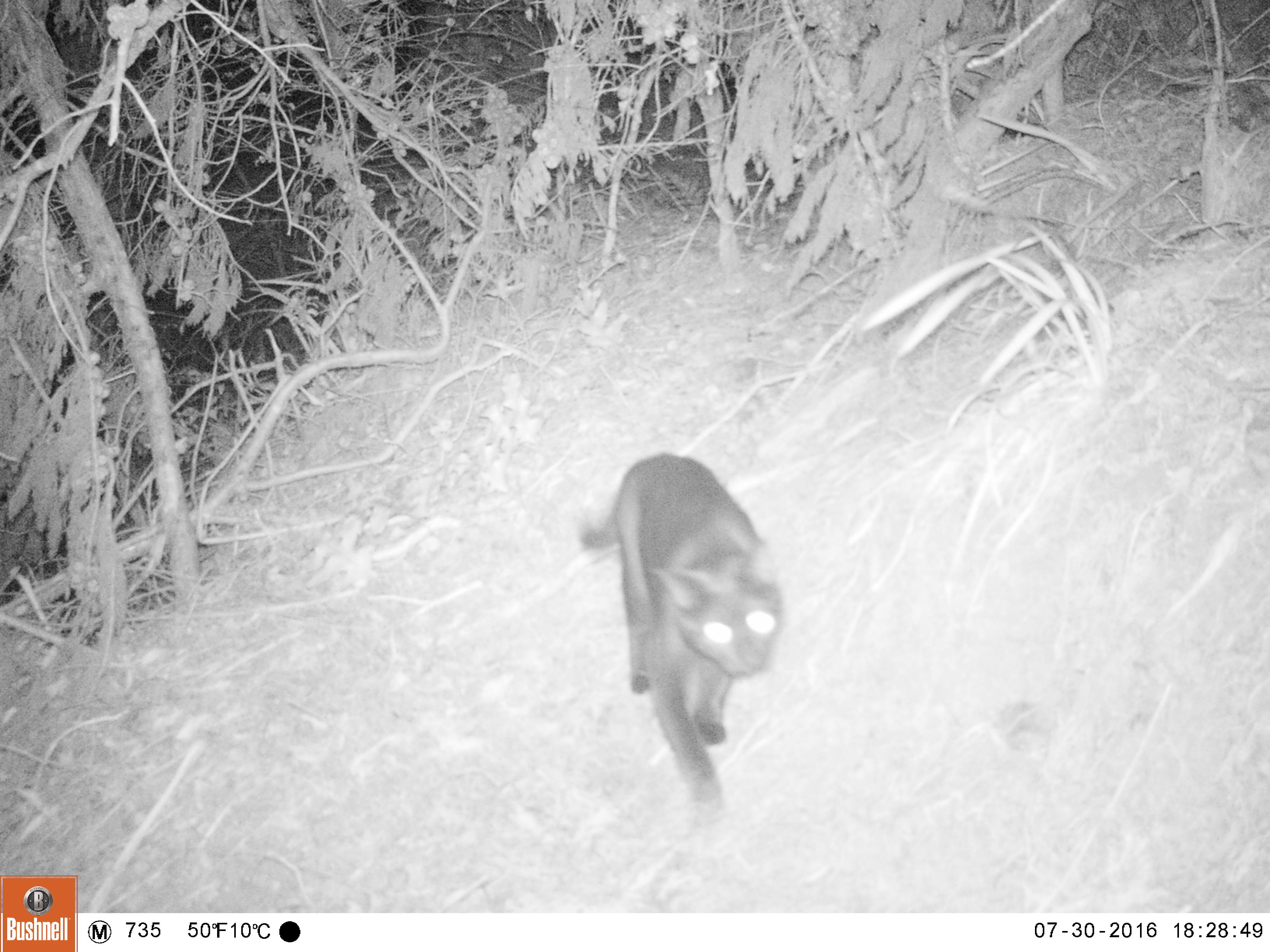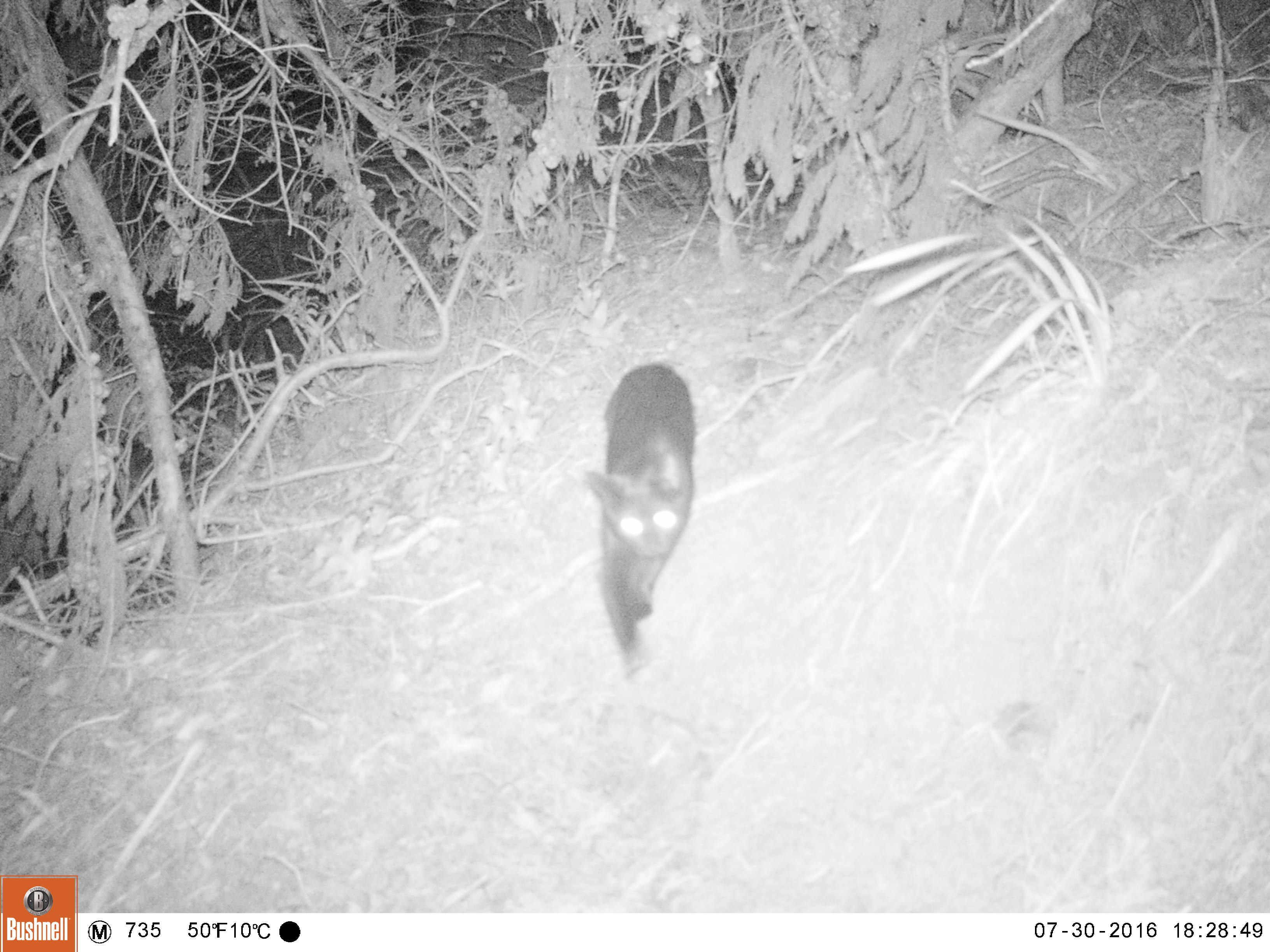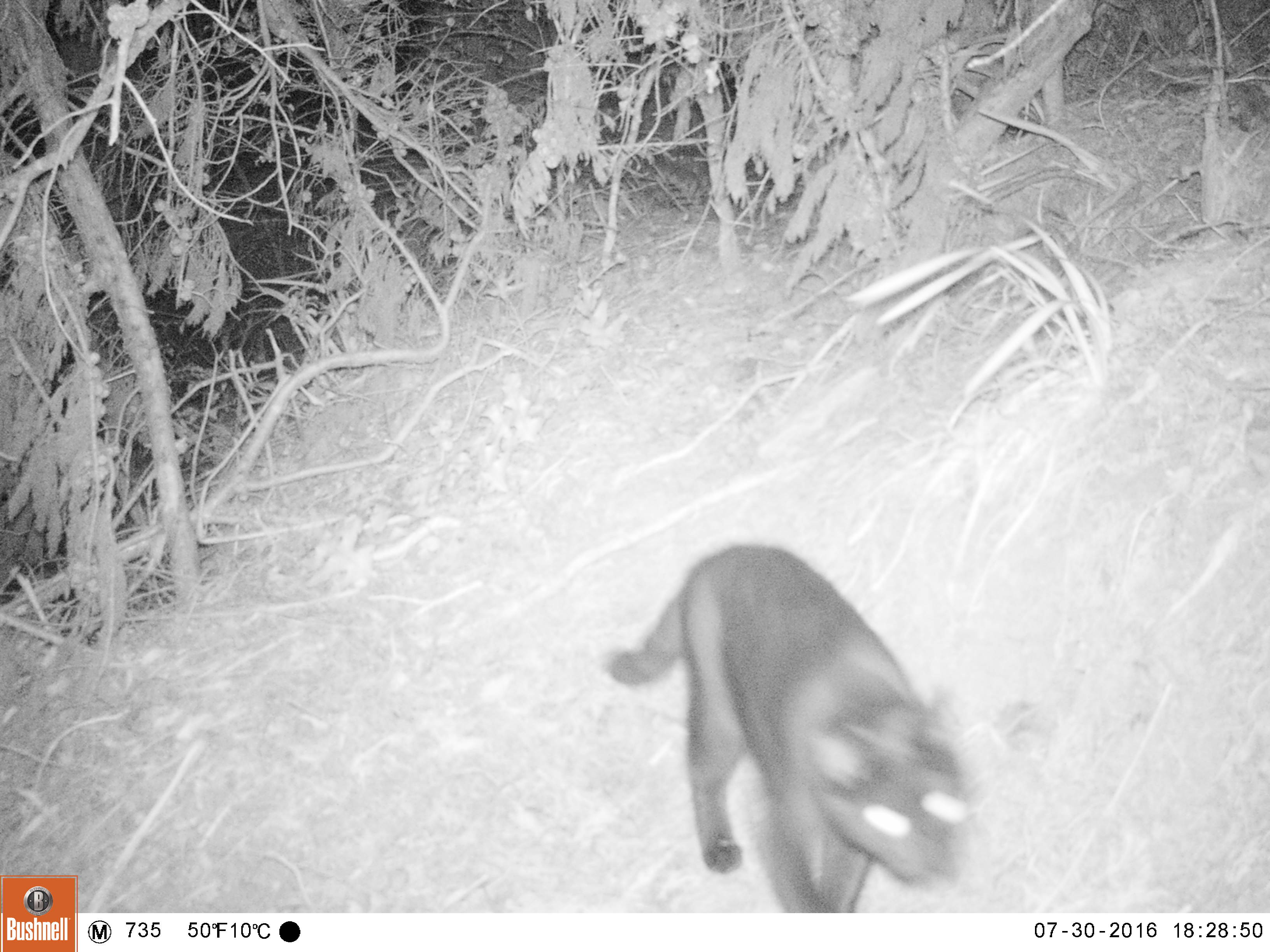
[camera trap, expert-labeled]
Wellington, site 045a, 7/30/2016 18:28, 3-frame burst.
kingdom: Animalia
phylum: Chordata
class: Mammalia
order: Carnivora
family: Felidae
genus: Felis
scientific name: Felis catus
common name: cat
Cat (Felis catus).